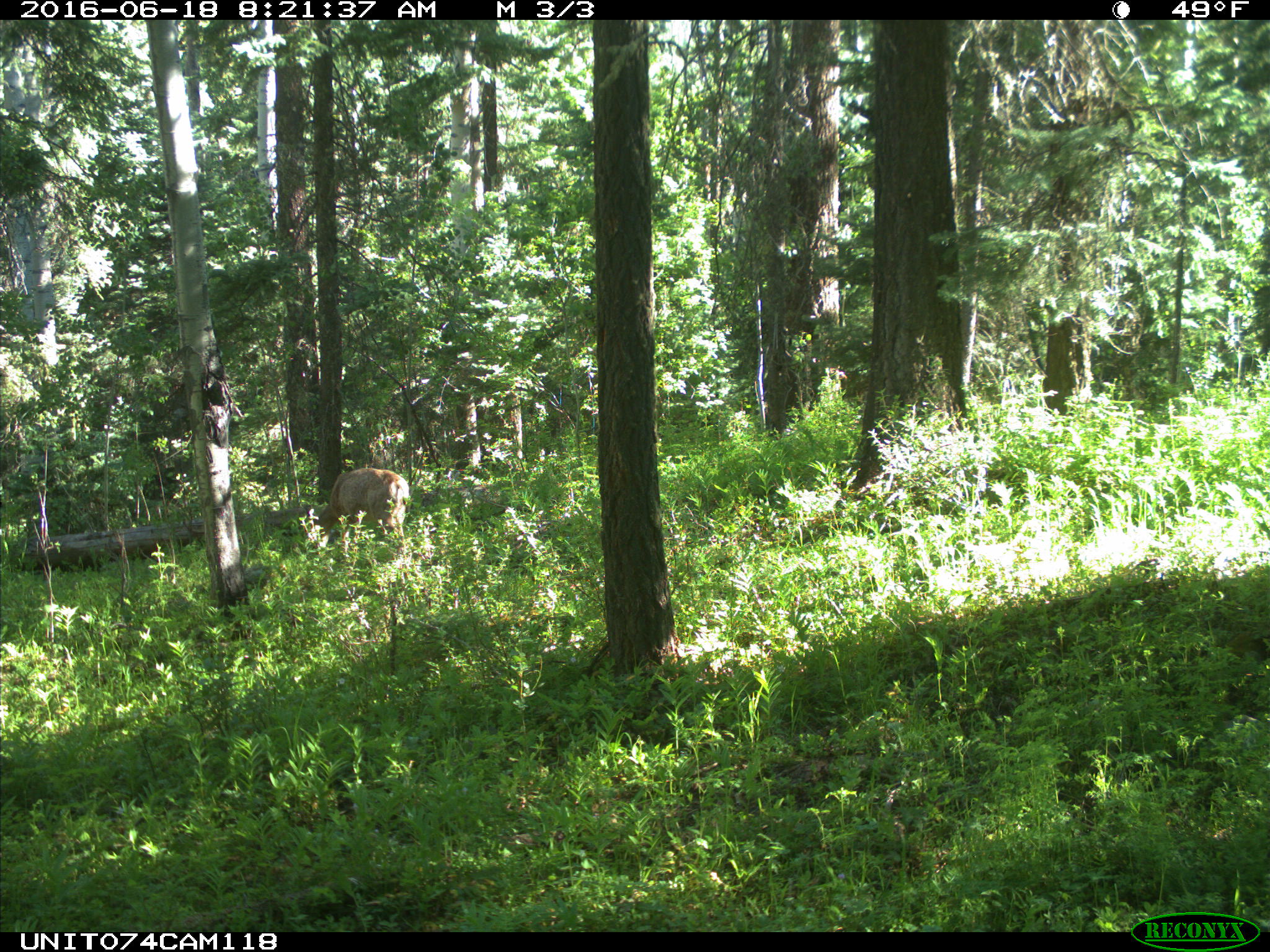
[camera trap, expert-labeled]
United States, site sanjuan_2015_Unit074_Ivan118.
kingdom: Animalia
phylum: Chordata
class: Mammalia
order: Artiodactyla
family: Cervidae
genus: Odocoileus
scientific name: Odocoileus hemionus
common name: mule deer